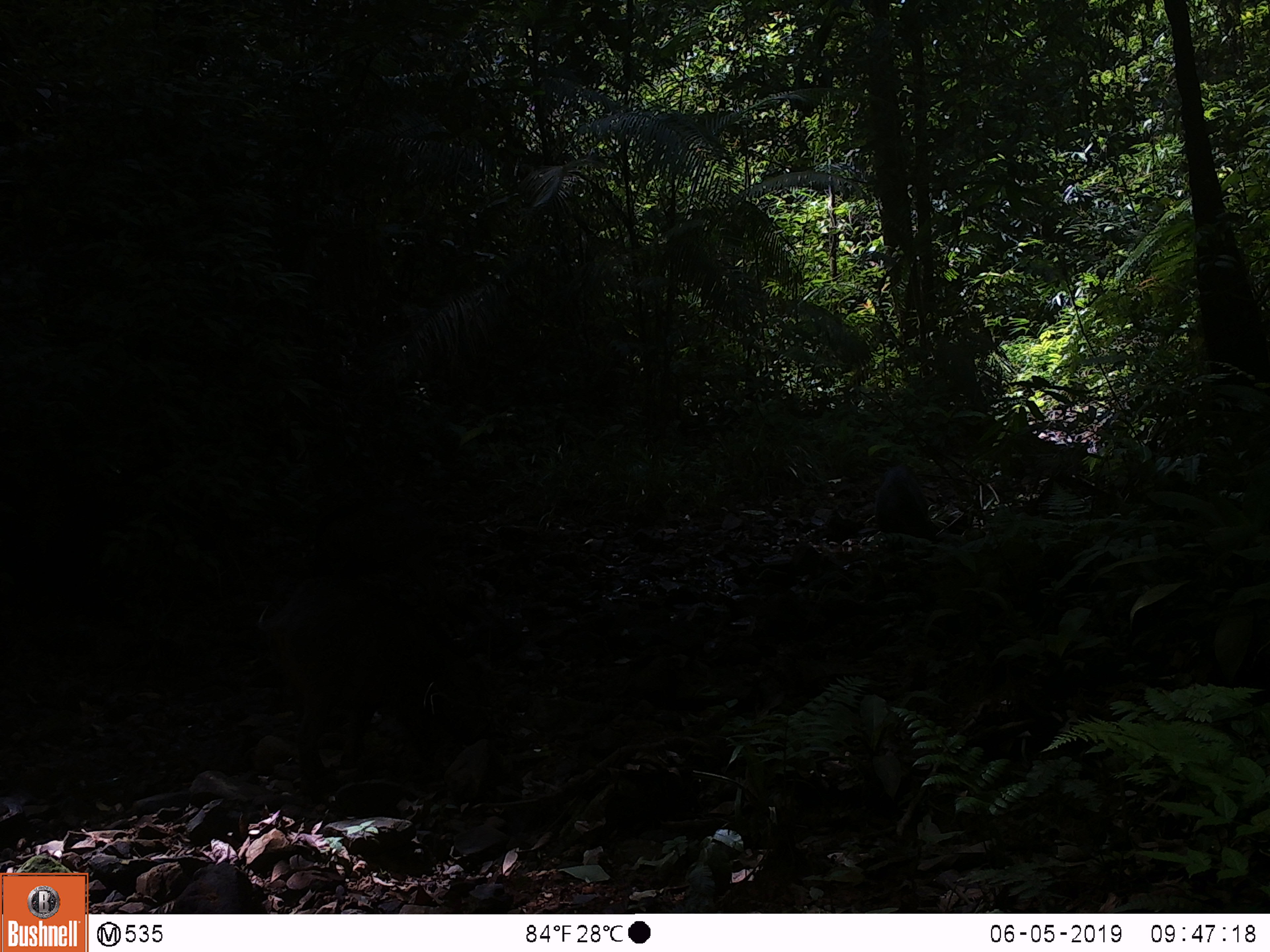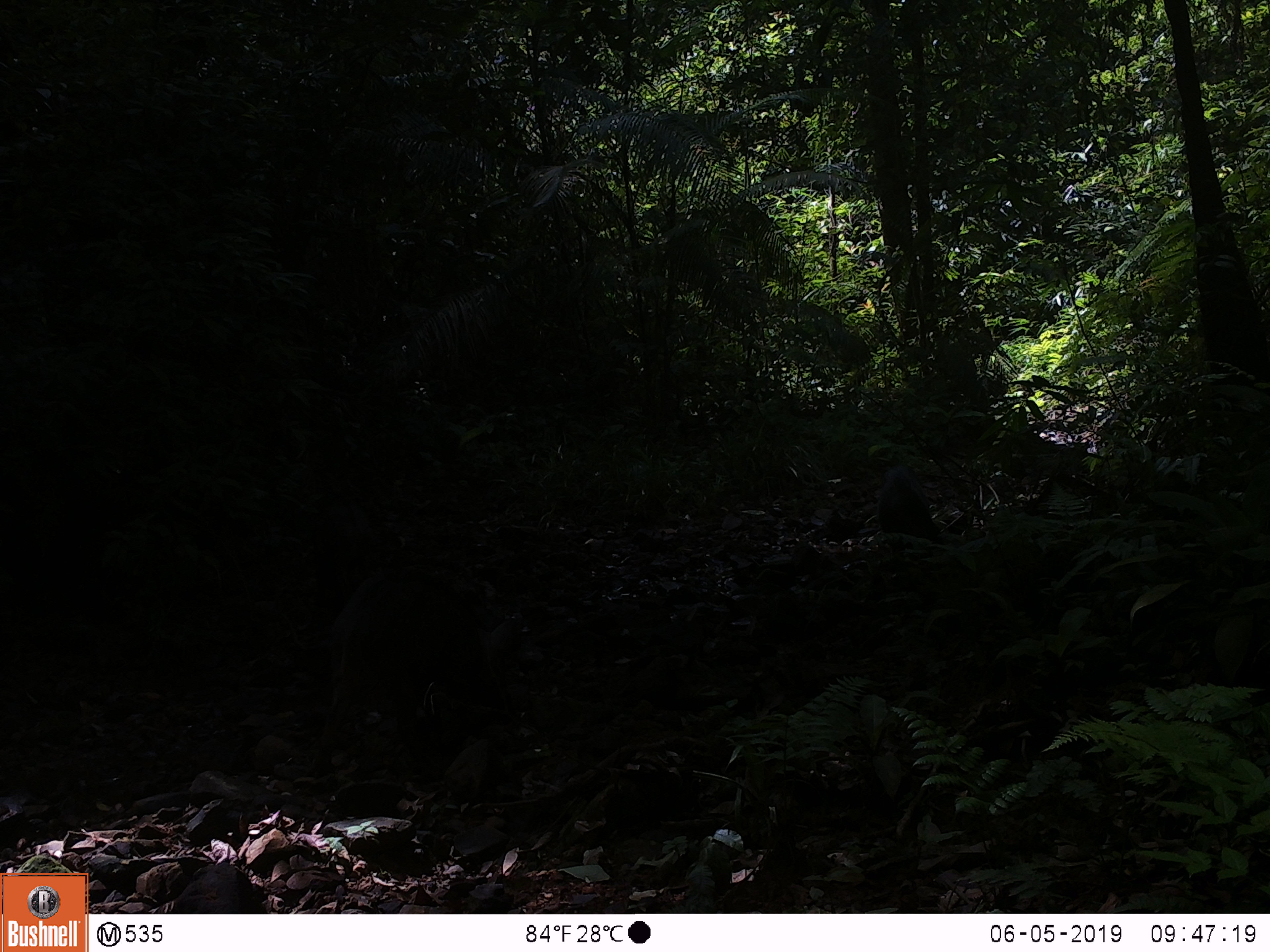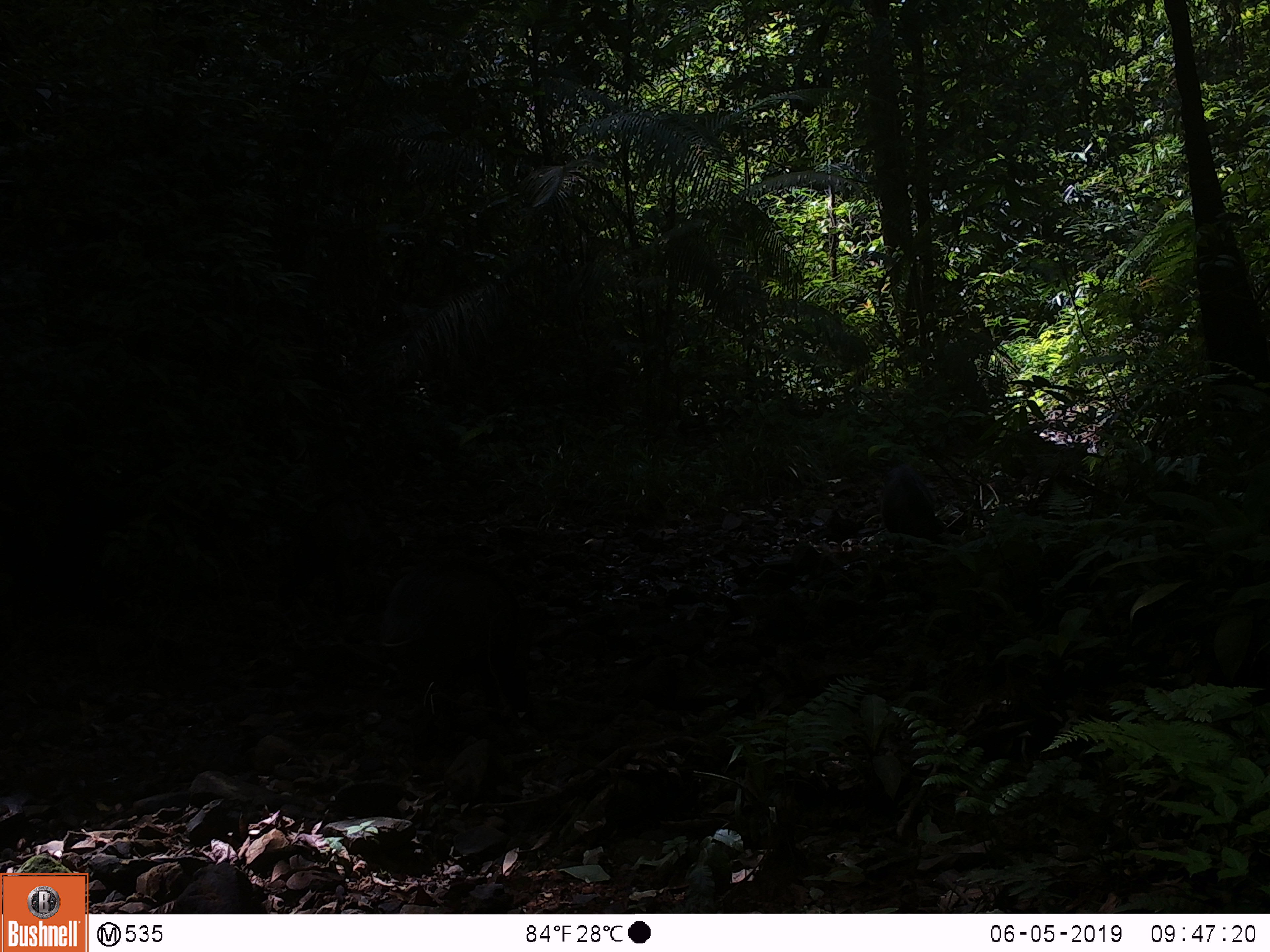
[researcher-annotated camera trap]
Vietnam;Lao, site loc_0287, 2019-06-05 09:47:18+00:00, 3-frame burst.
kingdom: Animalia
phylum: Chordata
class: Mammalia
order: Artiodactyla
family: Suidae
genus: Sus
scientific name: Sus scrofa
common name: eurasian wild pig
Eurasian wild pig (Sus scrofa). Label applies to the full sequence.